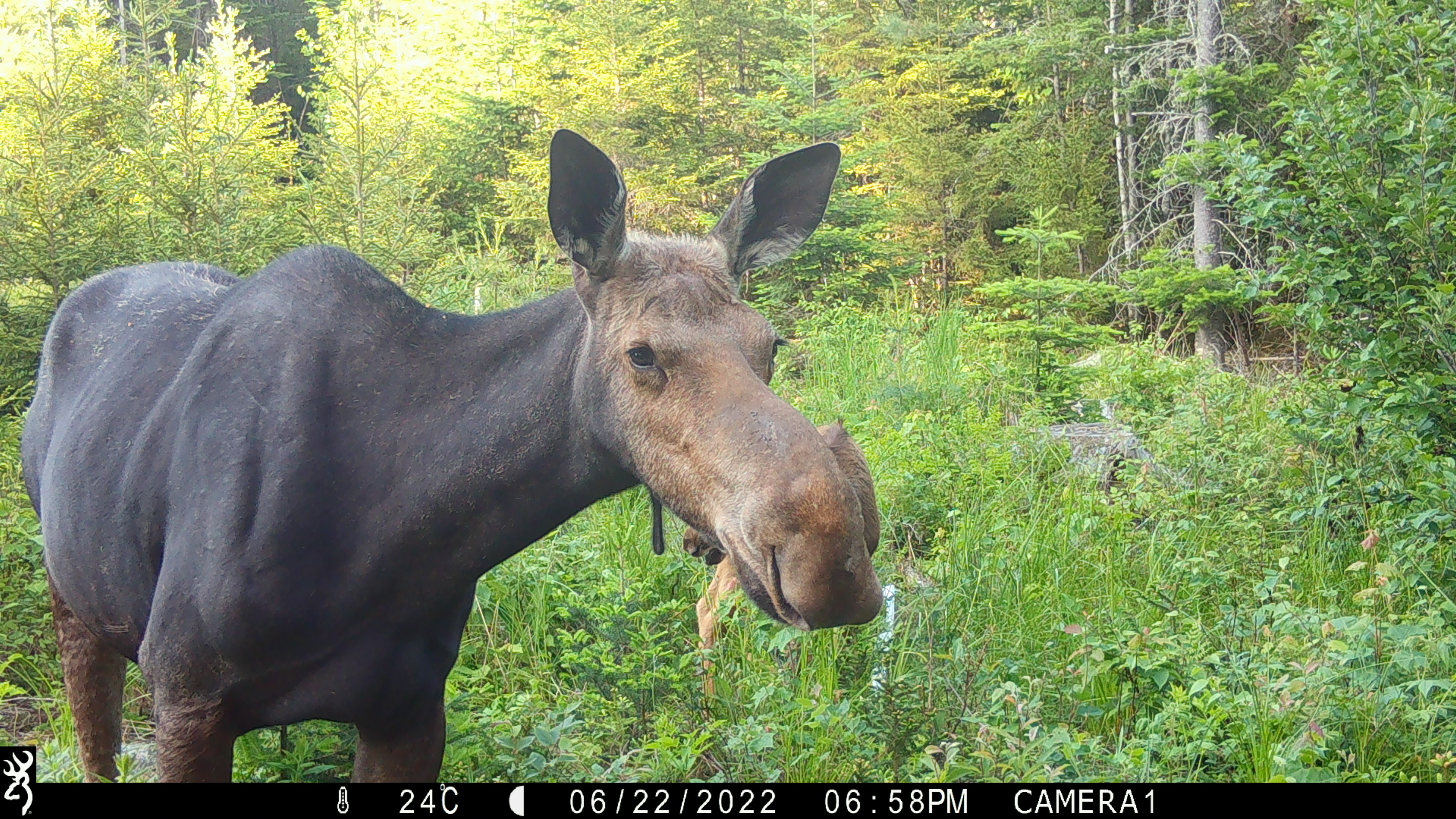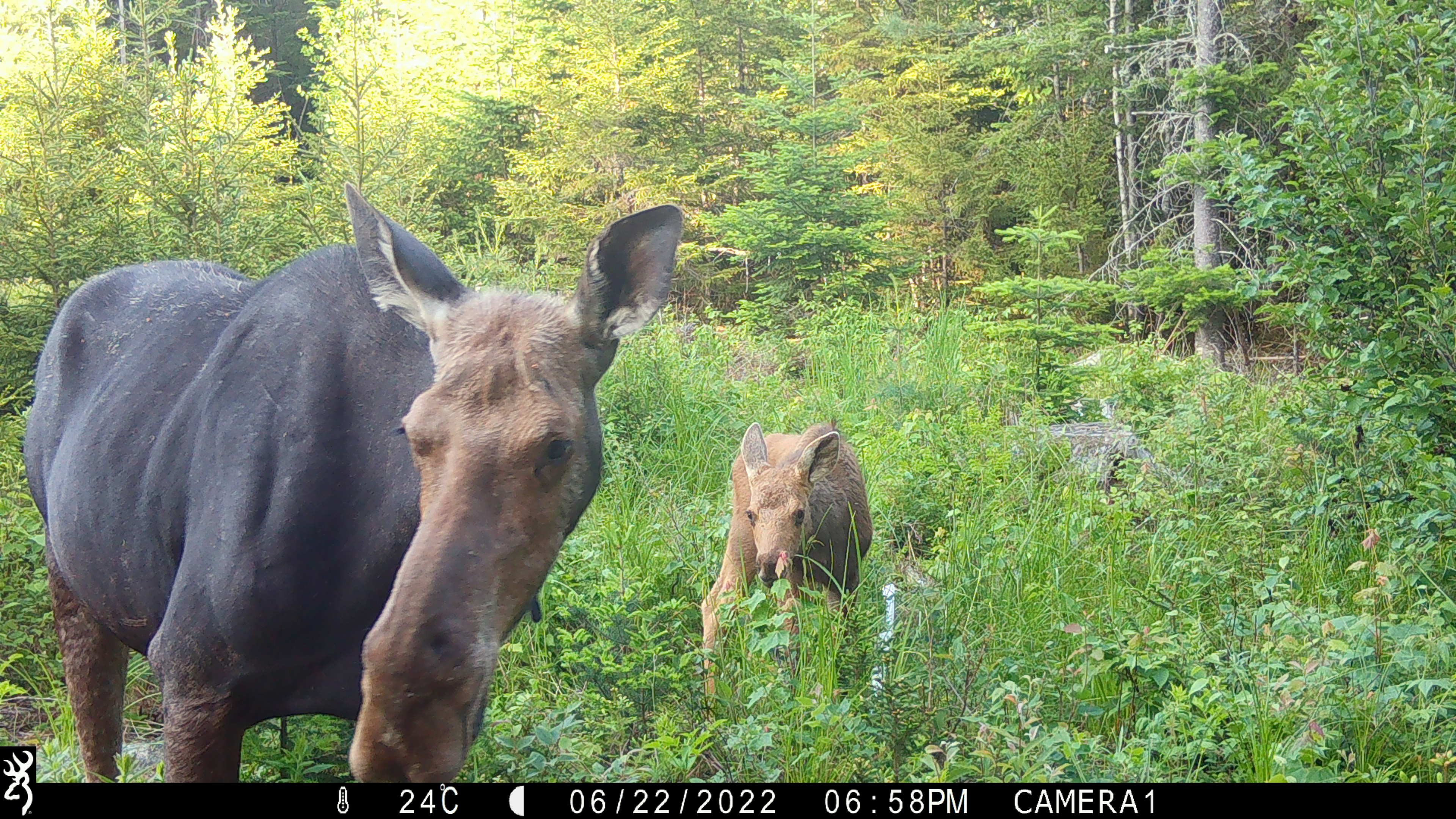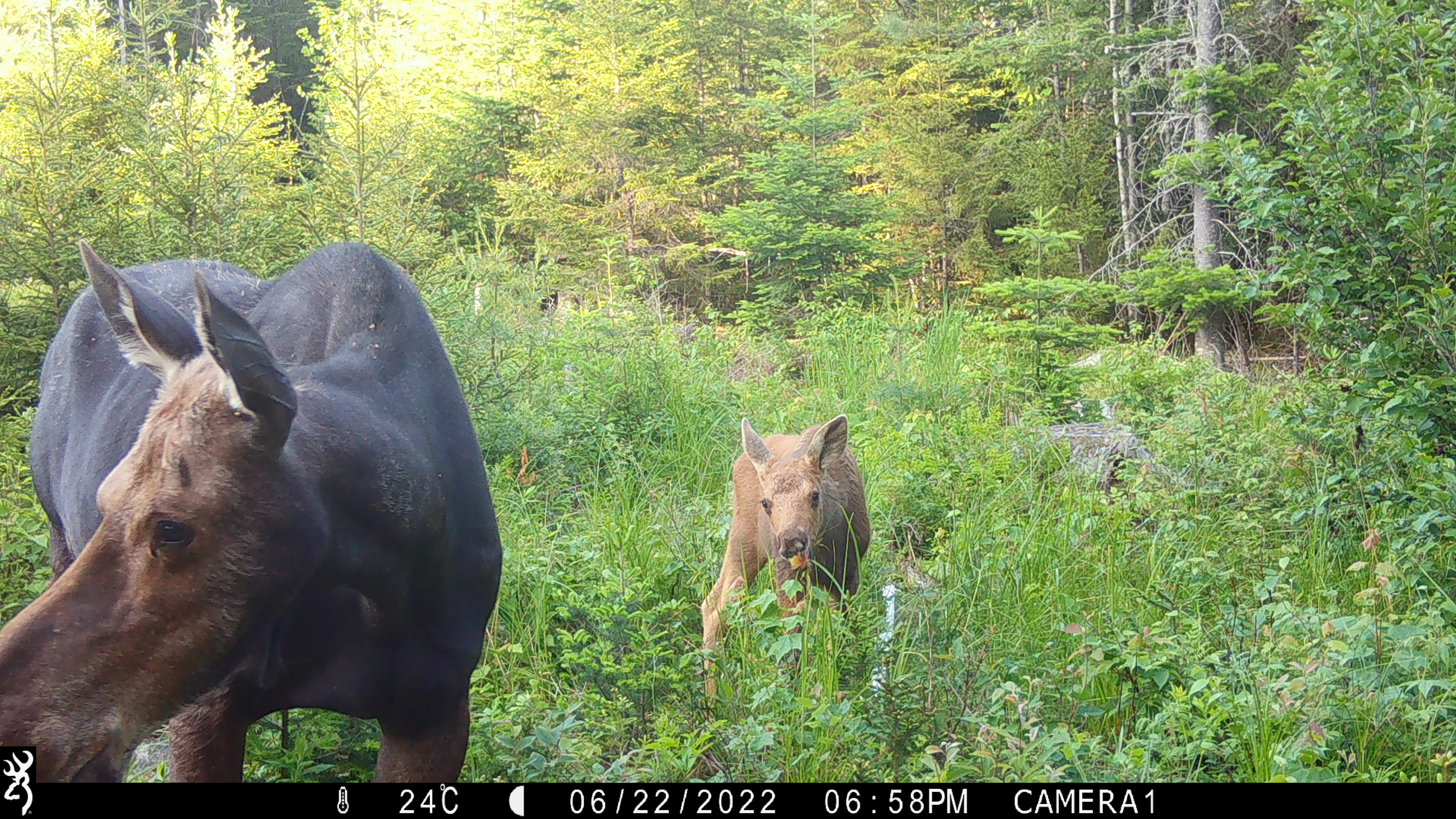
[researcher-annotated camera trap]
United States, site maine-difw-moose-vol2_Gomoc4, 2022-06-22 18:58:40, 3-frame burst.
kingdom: Animalia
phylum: Chordata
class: Mammalia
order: Artiodactyla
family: Cervidae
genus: Alces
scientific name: Alces alces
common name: moose